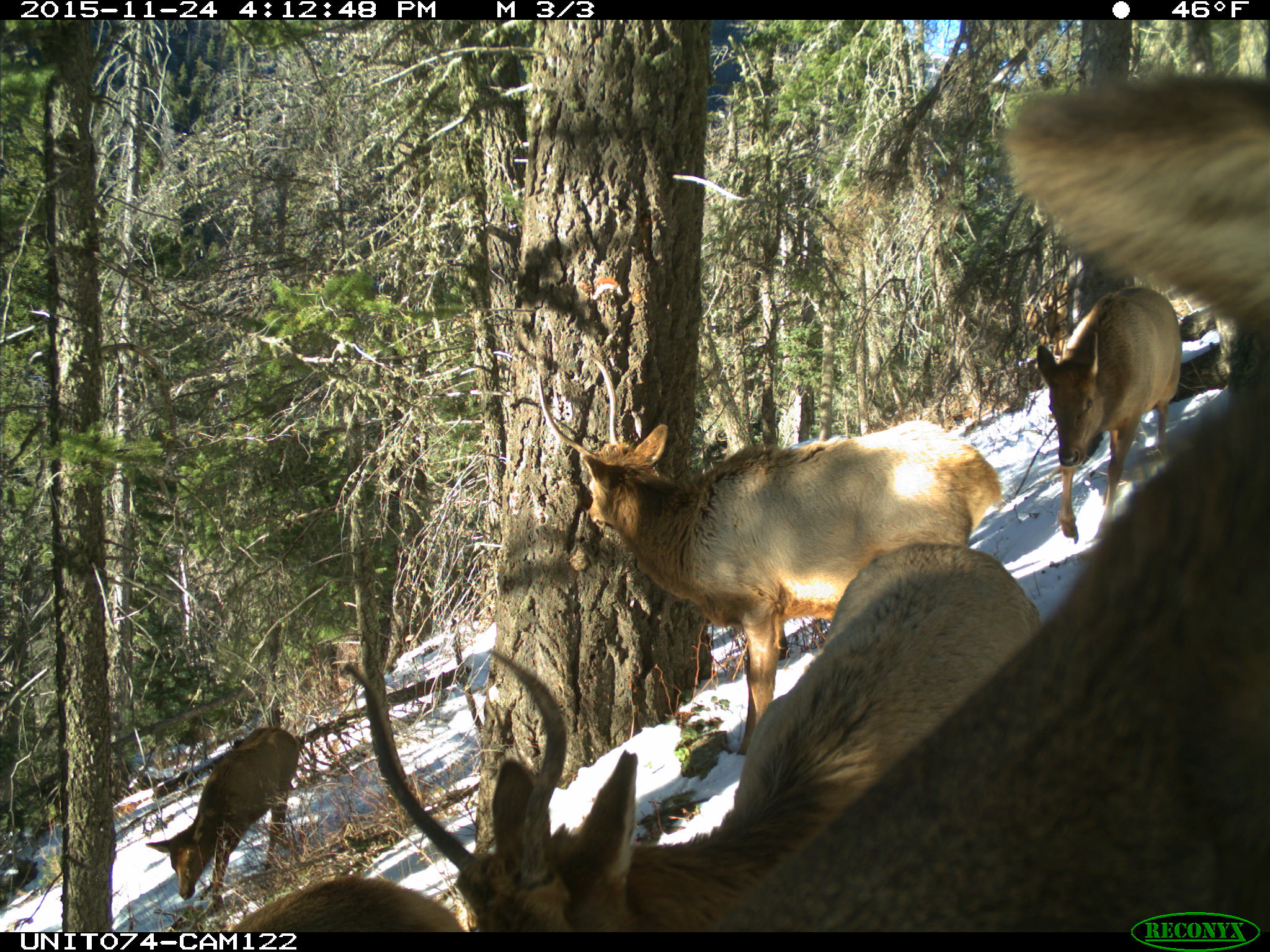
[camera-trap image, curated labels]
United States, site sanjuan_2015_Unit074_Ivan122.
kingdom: Animalia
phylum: Chordata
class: Mammalia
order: Artiodactyla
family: Cervidae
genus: Cervus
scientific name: Cervus elaphus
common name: red deer